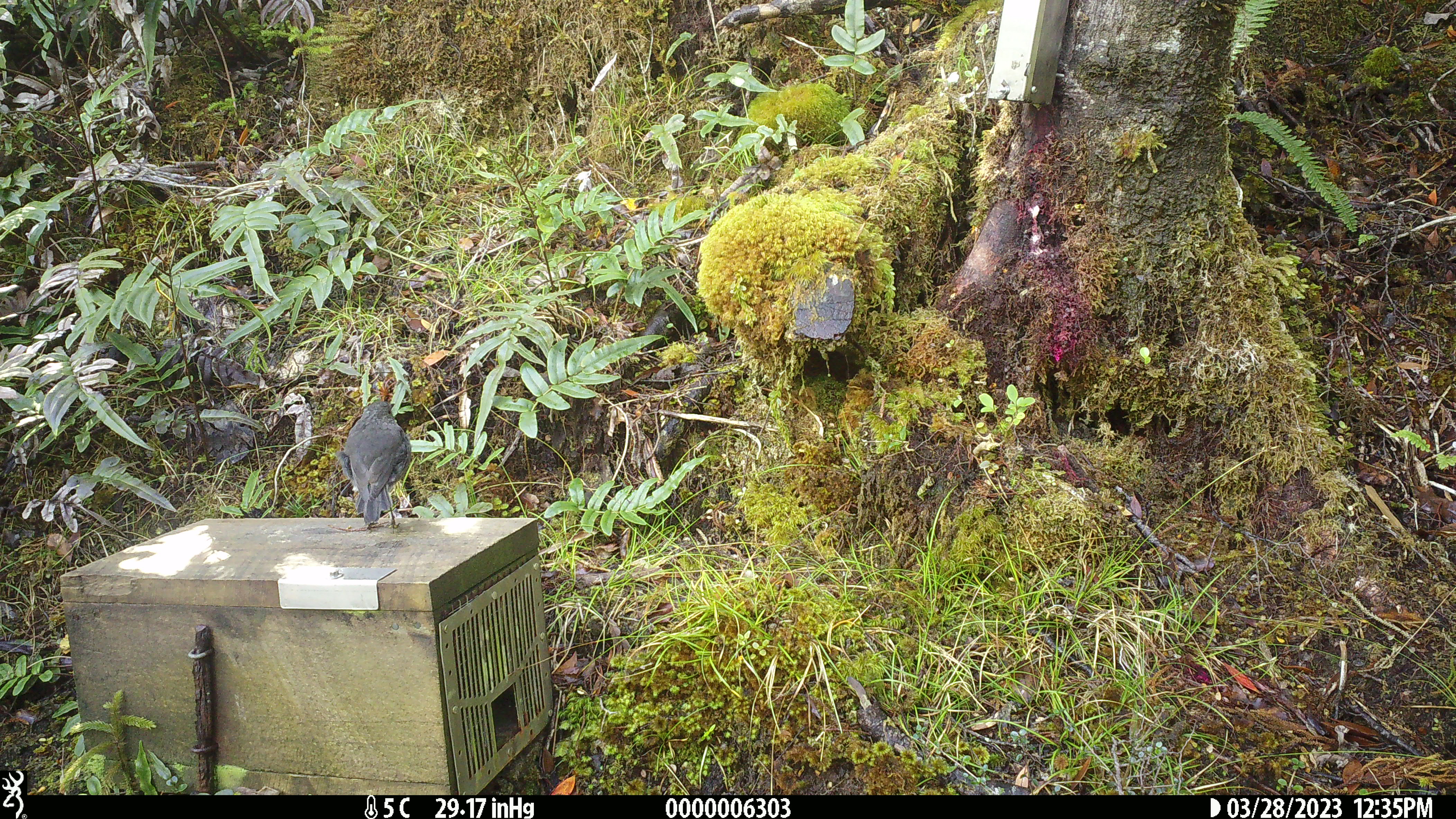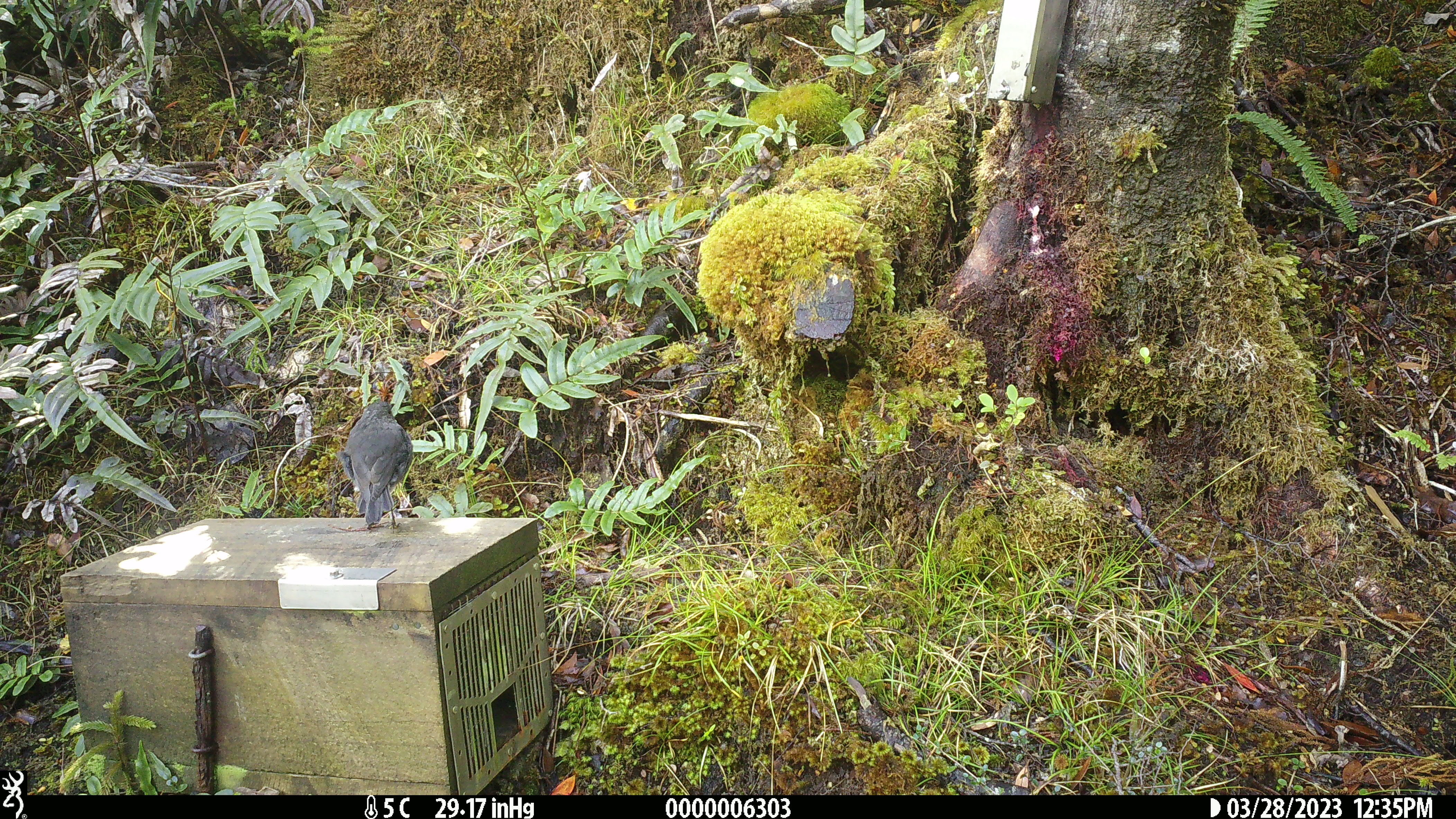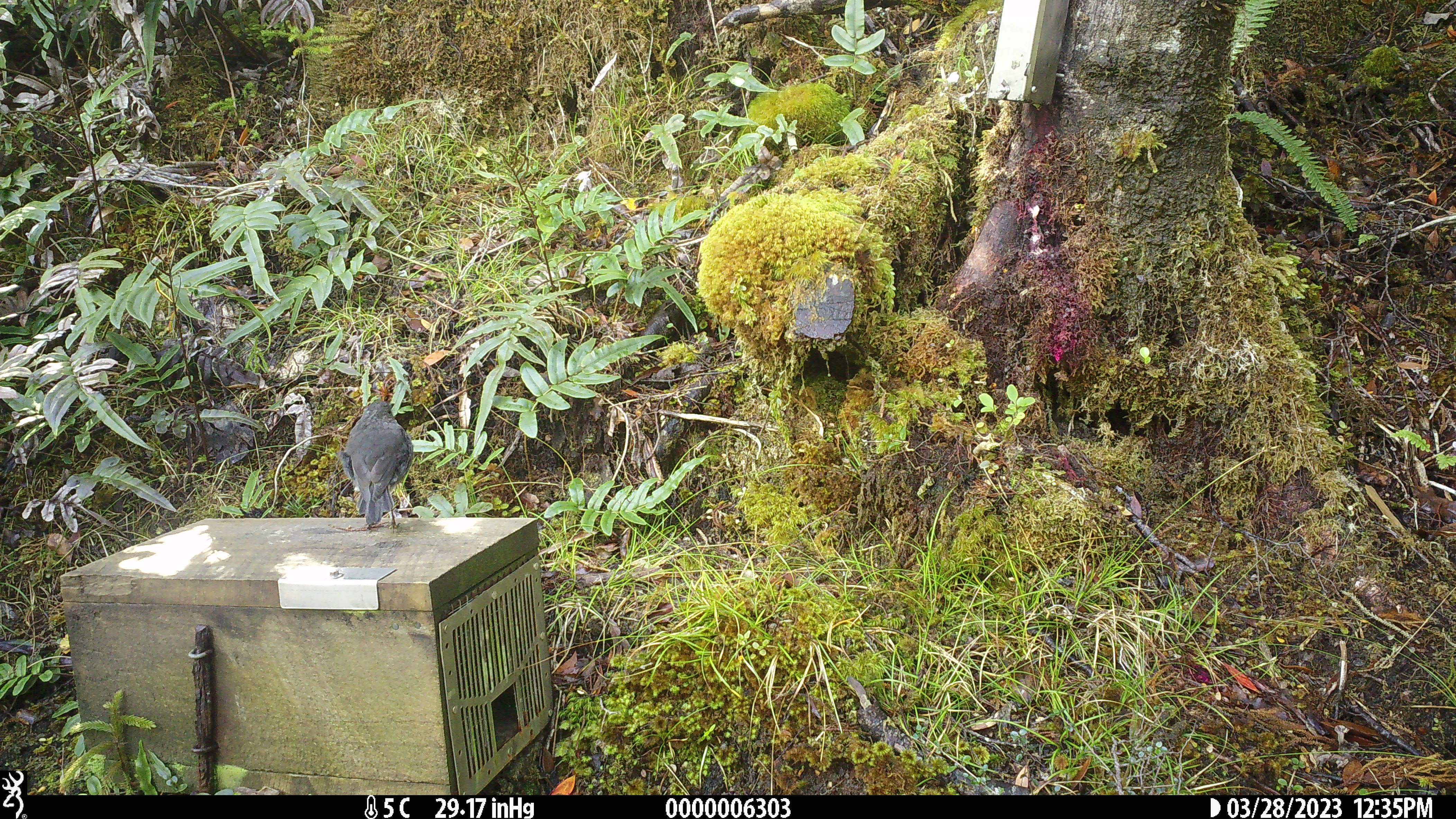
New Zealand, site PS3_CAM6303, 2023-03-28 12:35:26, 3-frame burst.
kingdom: Animalia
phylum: Chordata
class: Aves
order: Passeriformes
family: Petroicidae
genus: Petroica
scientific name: Petroica australis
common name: new zealand robin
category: robin